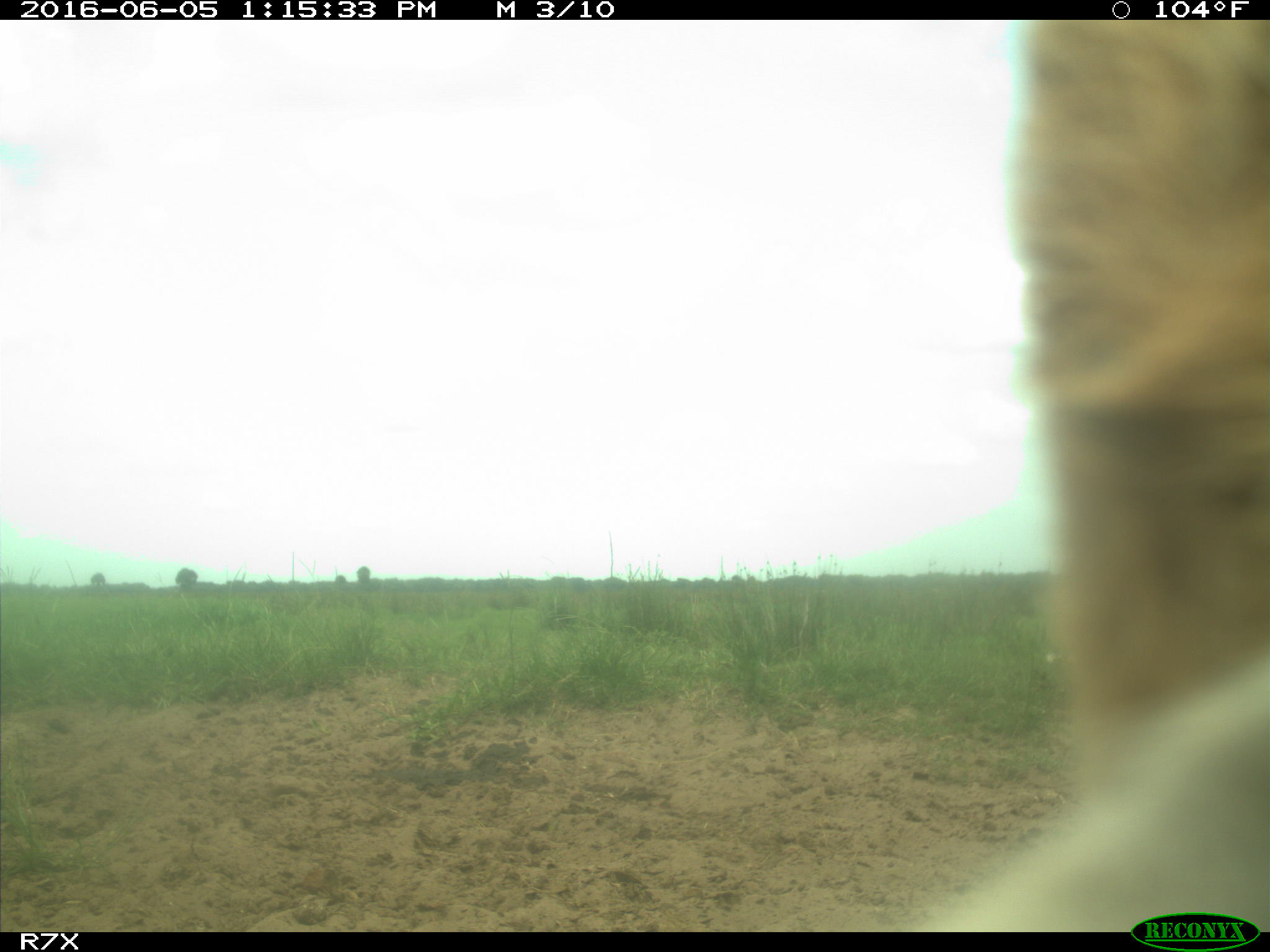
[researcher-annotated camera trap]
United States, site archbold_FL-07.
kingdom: Animalia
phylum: Chordata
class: Mammalia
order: Artiodactyla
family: Bovidae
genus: Bos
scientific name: Bos taurus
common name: domestic cow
Bos taurus (domestic cow).